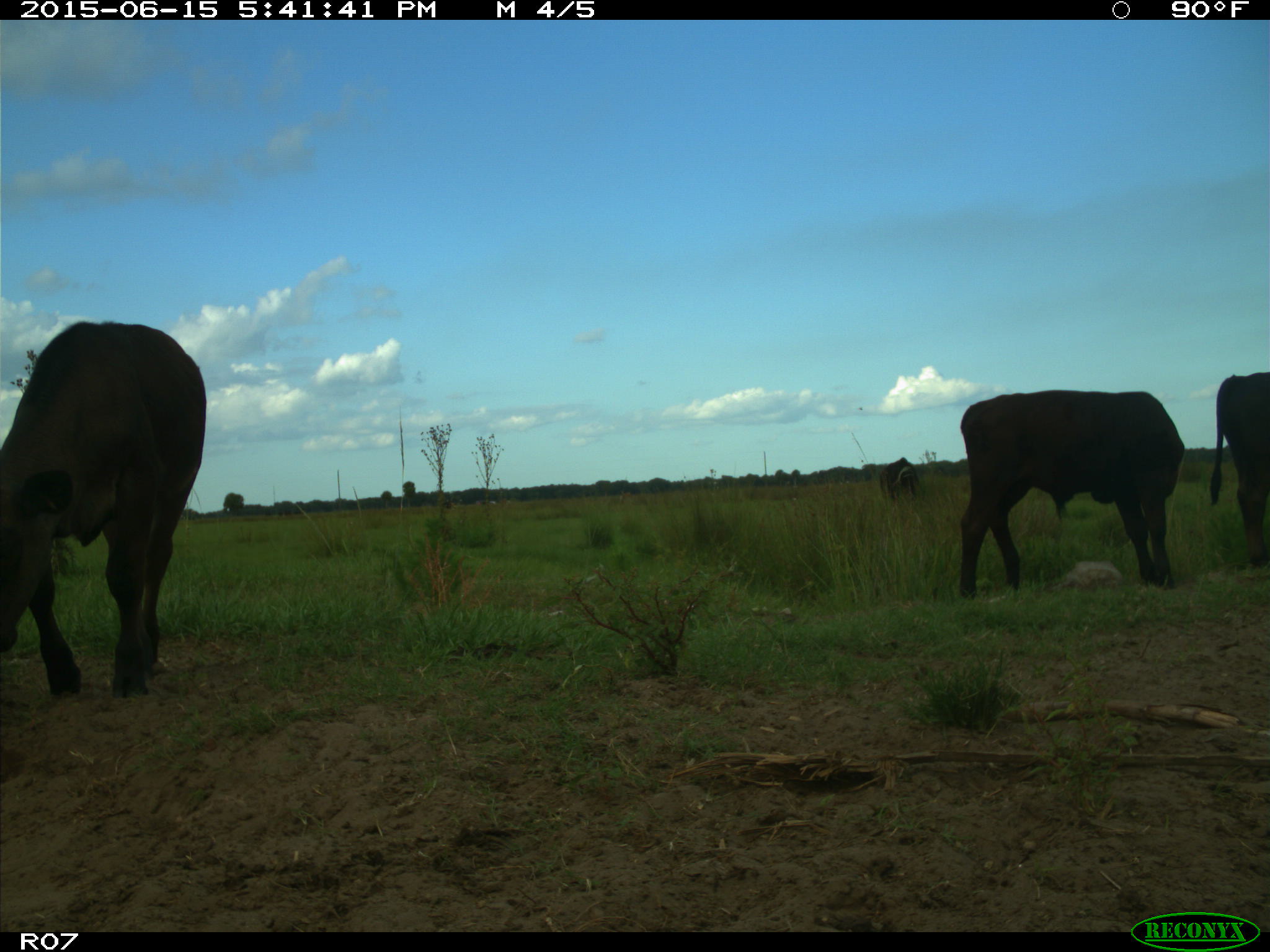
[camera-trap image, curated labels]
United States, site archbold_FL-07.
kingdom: Animalia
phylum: Chordata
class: Mammalia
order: Artiodactyla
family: Bovidae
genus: Bos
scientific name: Bos taurus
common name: domestic cow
Bos taurus (domestic cow).